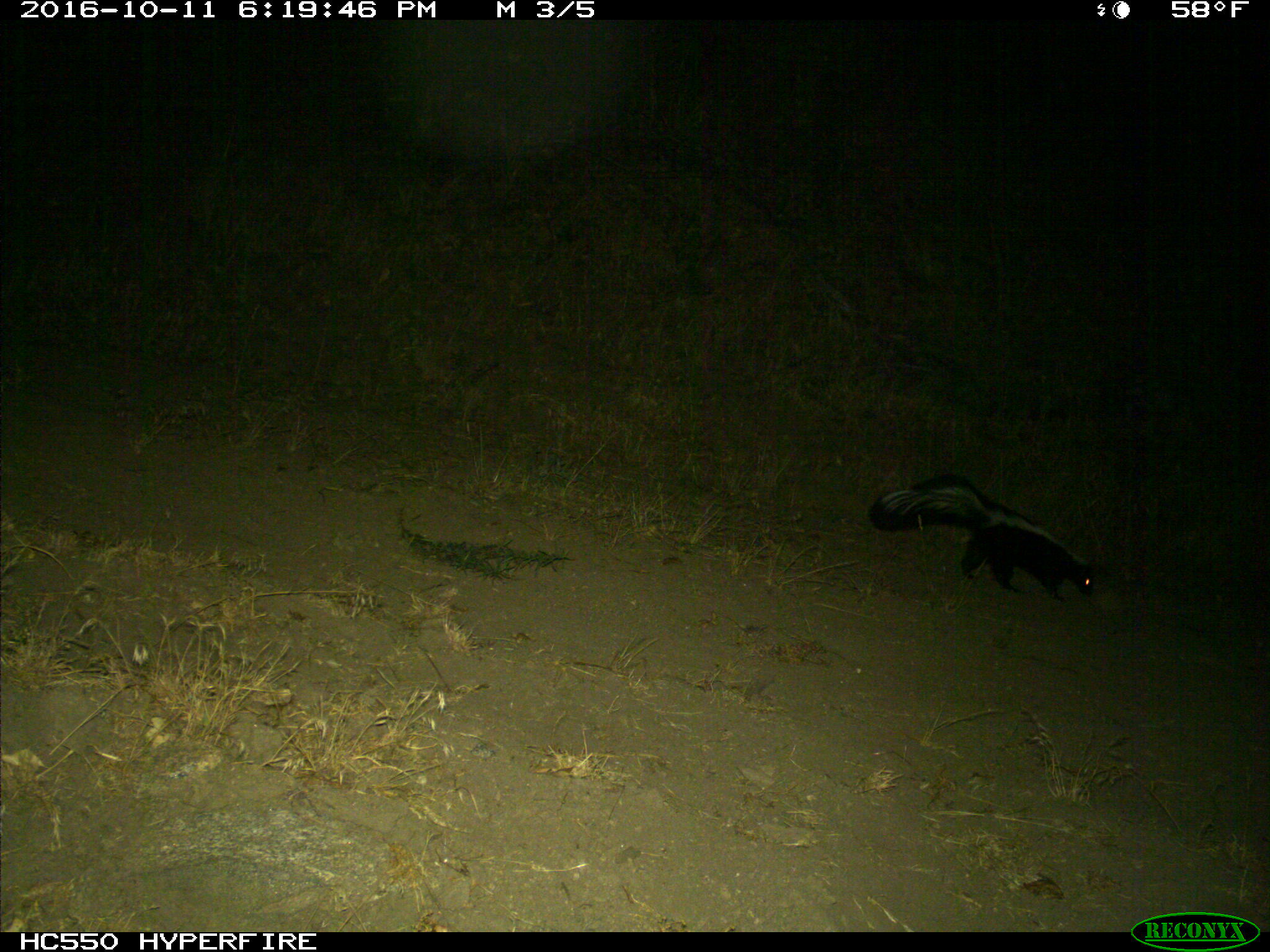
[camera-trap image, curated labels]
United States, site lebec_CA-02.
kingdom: Animalia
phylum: Chordata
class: Mammalia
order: Carnivora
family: Mephitidae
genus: Mephitis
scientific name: Mephitis mephitis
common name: striped skunk